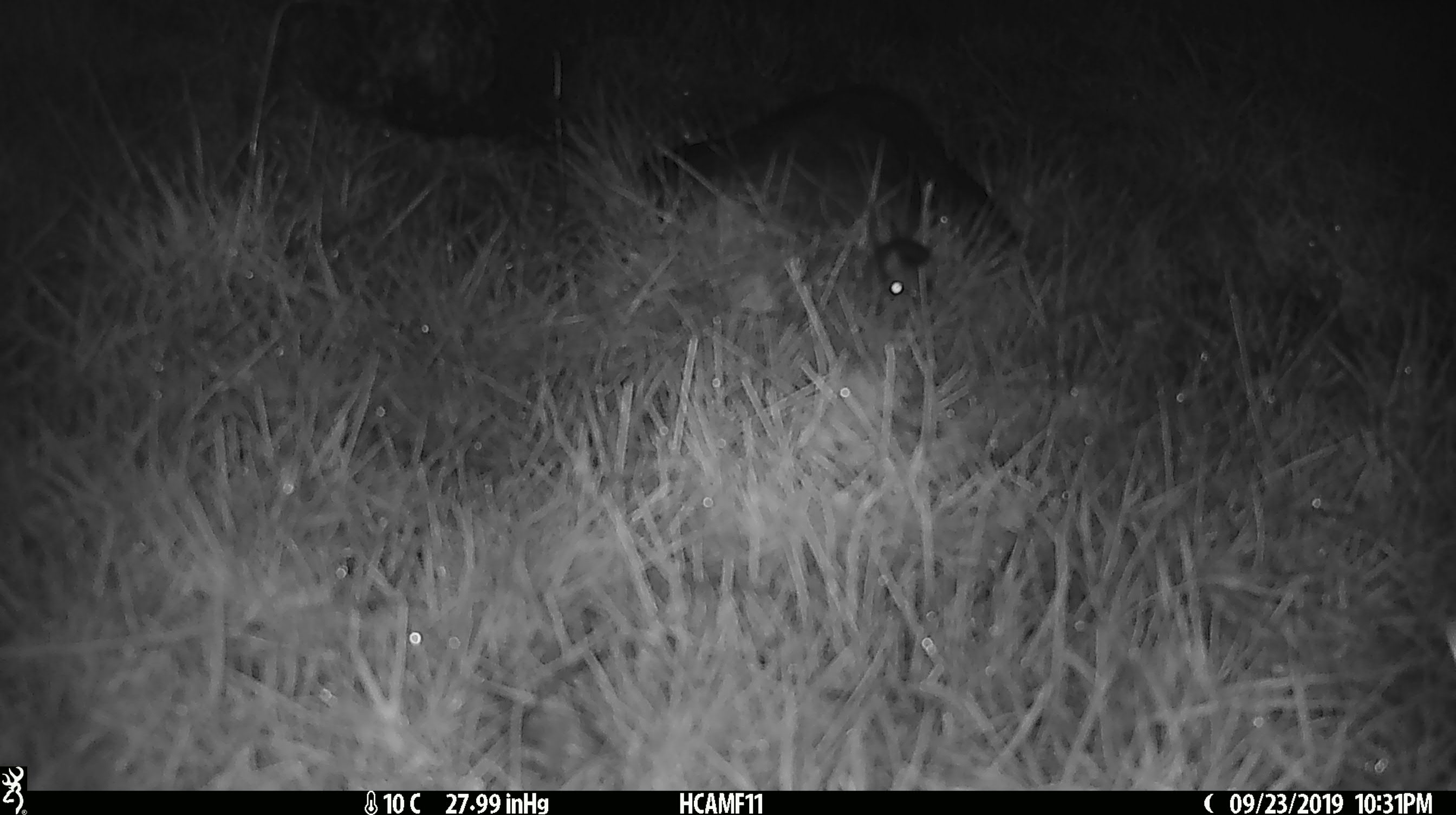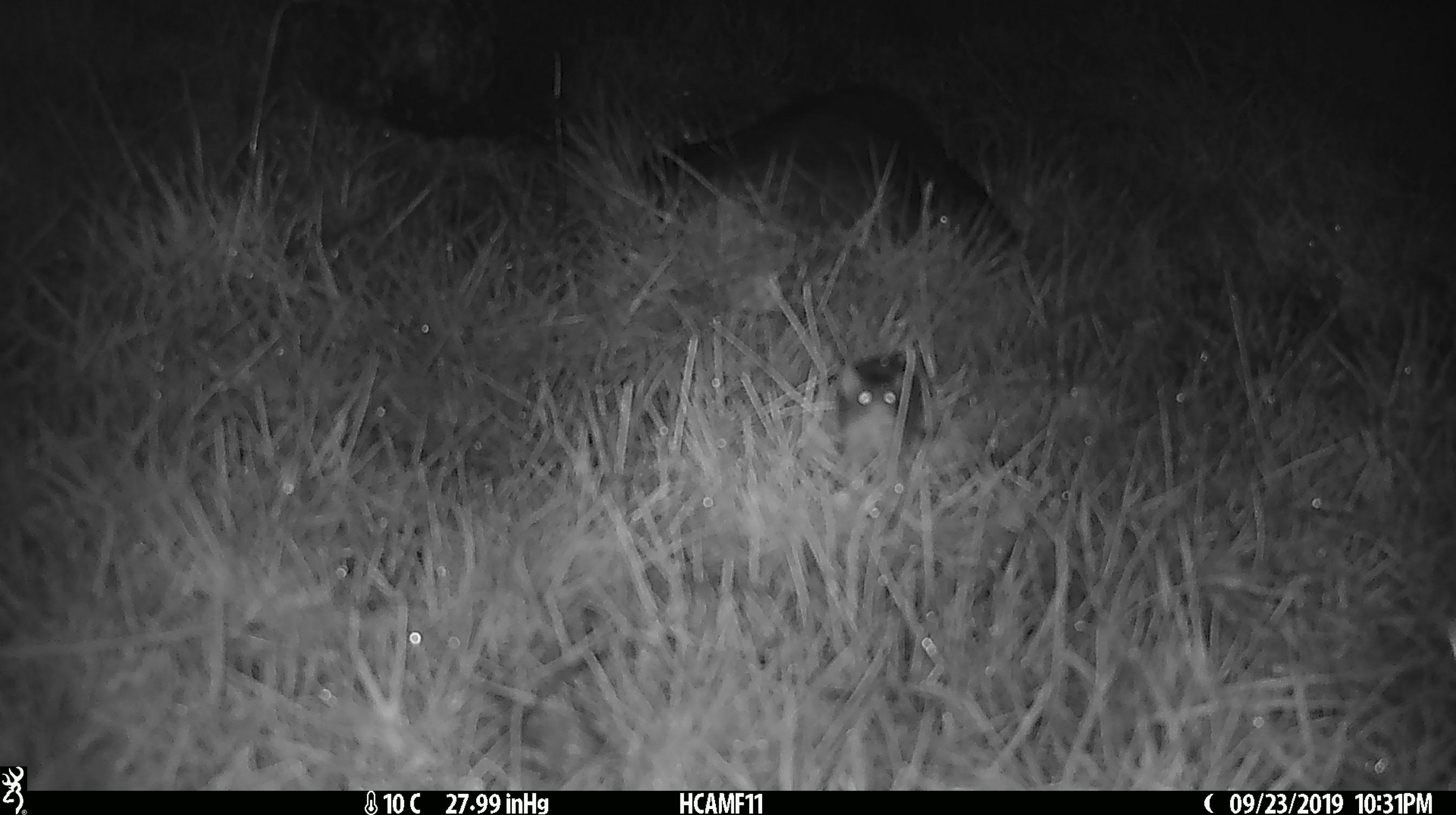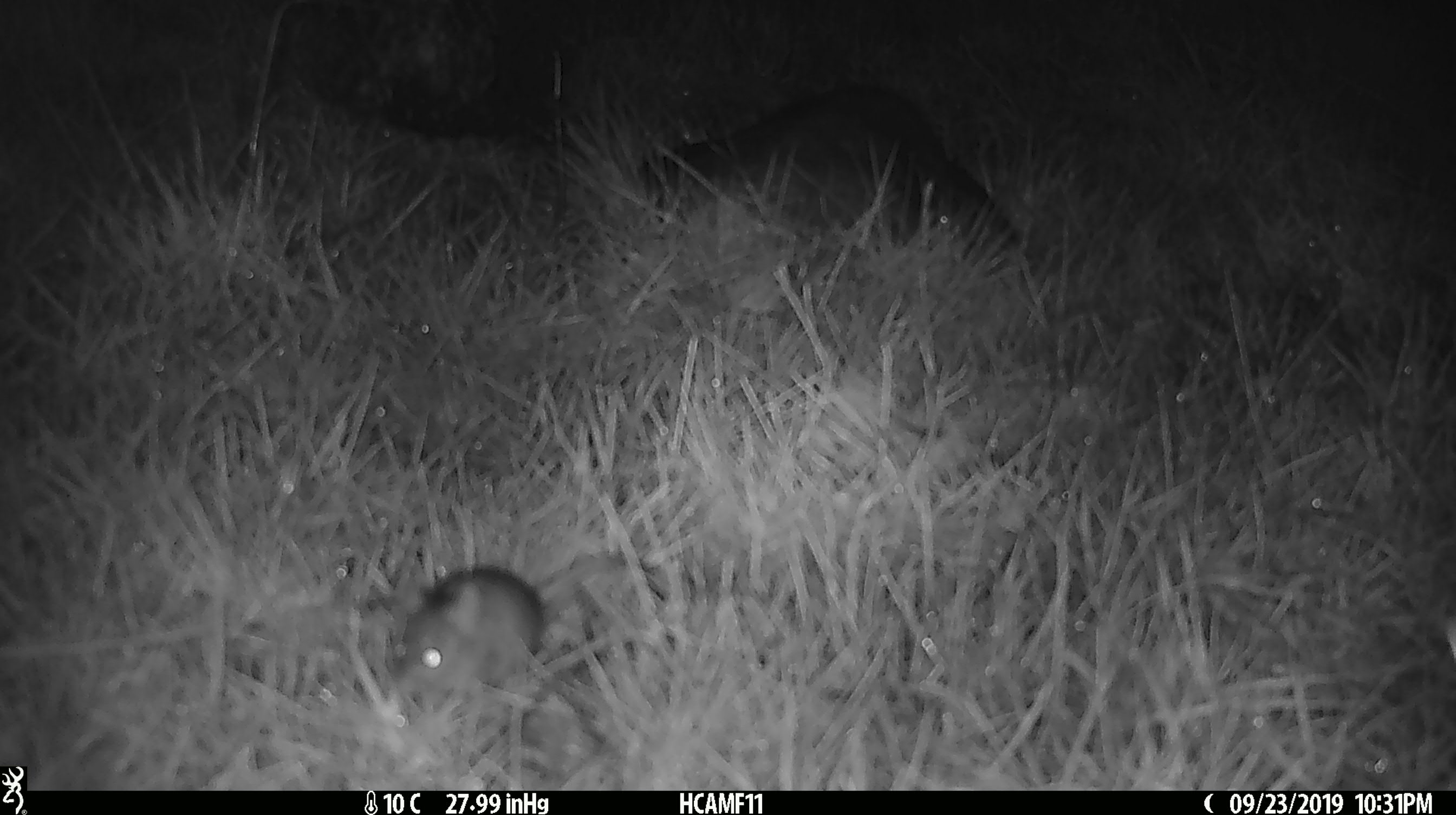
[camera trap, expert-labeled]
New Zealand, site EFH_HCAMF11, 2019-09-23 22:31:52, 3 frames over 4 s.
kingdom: Animalia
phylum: Chordata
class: Mammalia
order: Rodentia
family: Muridae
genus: Mus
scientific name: Mus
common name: mouse